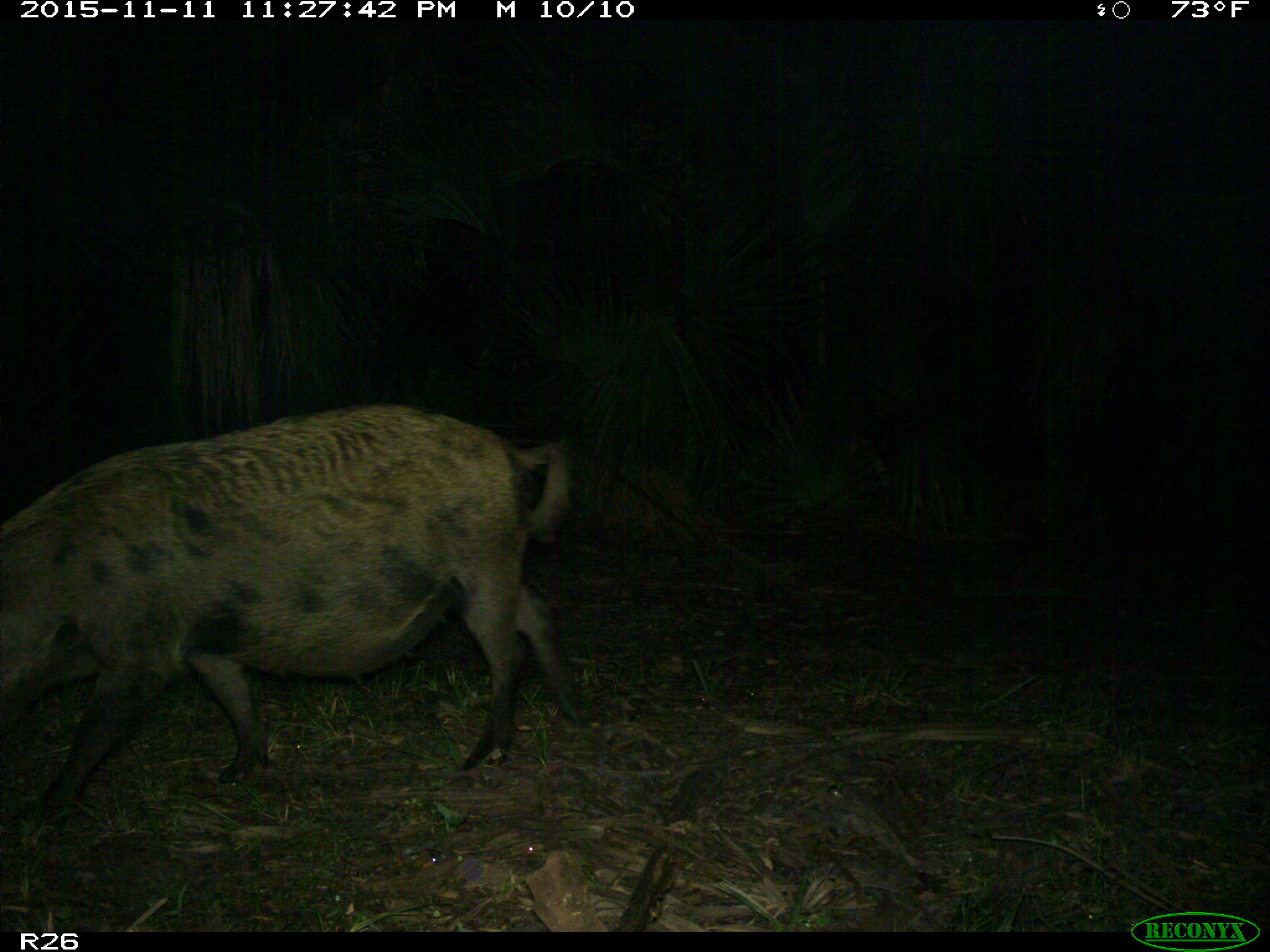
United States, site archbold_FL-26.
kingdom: Animalia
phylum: Chordata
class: Mammalia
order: Artiodactyla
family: Suidae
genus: Sus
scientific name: Sus scrofa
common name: wild boar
Sus scrofa (wild boar).